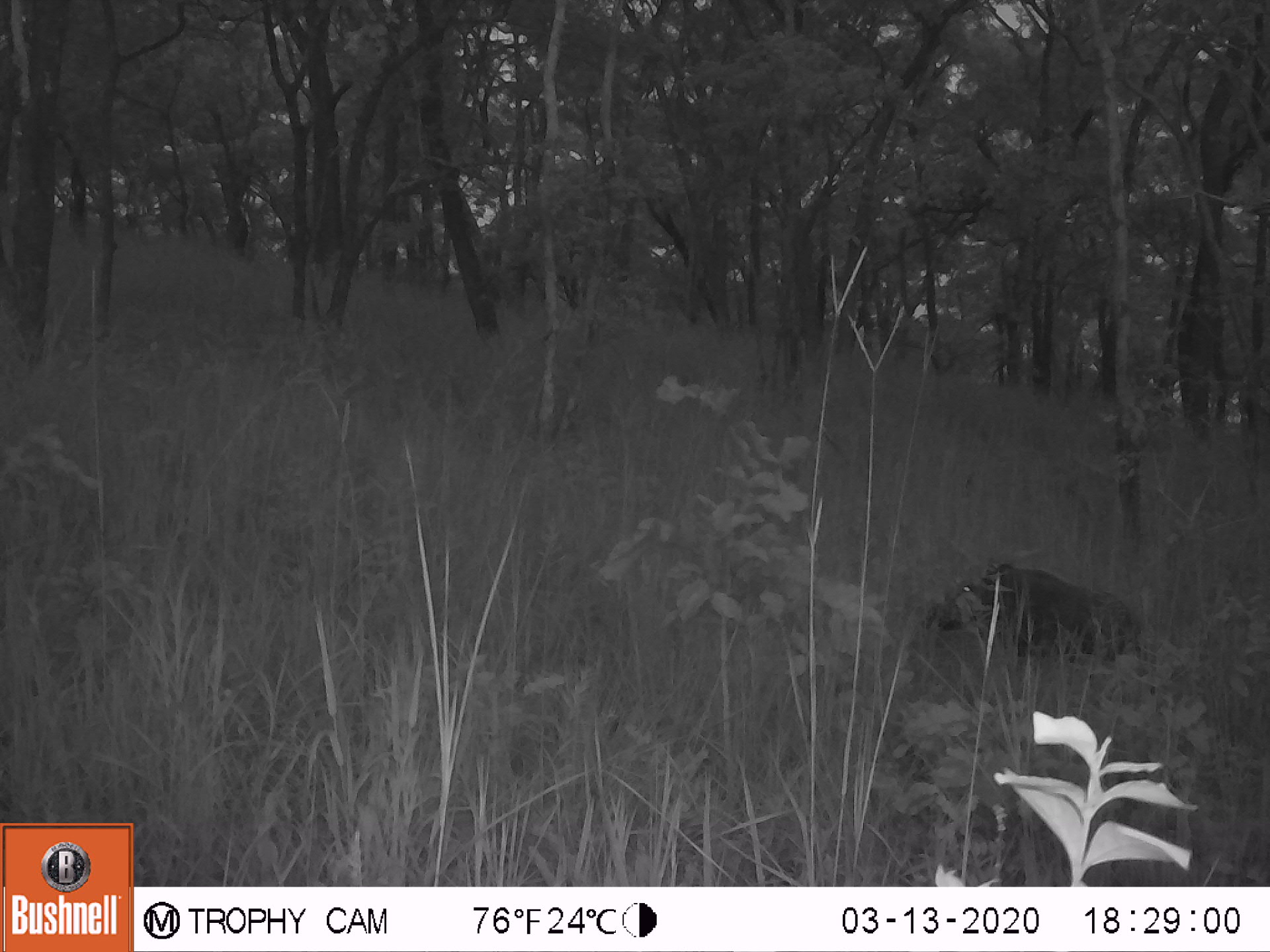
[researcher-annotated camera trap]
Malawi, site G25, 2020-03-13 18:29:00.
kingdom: Animalia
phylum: Chordata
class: Mammalia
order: Artiodactyla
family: Suidae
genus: Phacochoerus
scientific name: Phacochoerus africanus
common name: common warthog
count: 1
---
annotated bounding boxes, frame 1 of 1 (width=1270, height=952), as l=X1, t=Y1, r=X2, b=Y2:
common warthog: l=911, t=557, r=1148, b=670